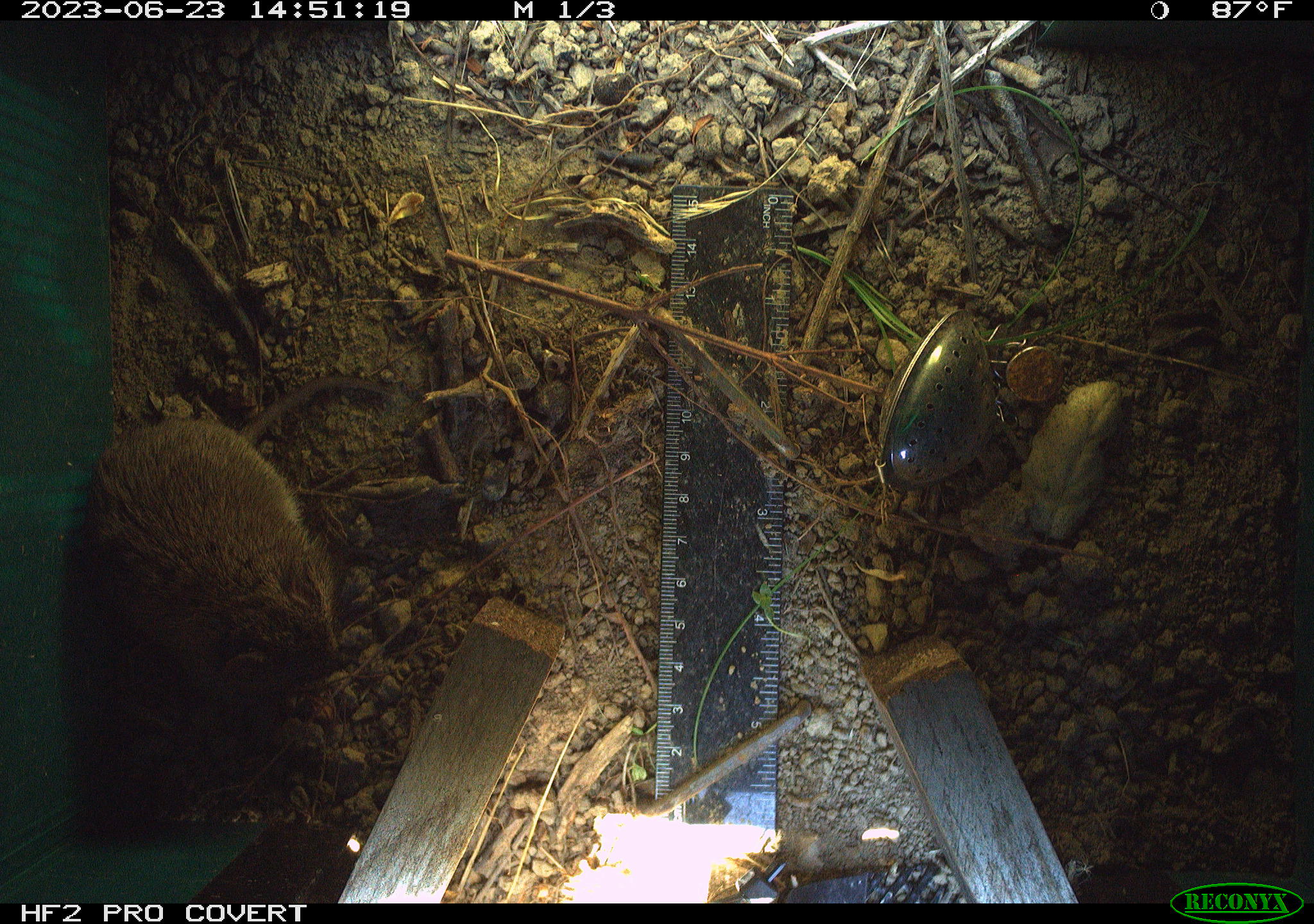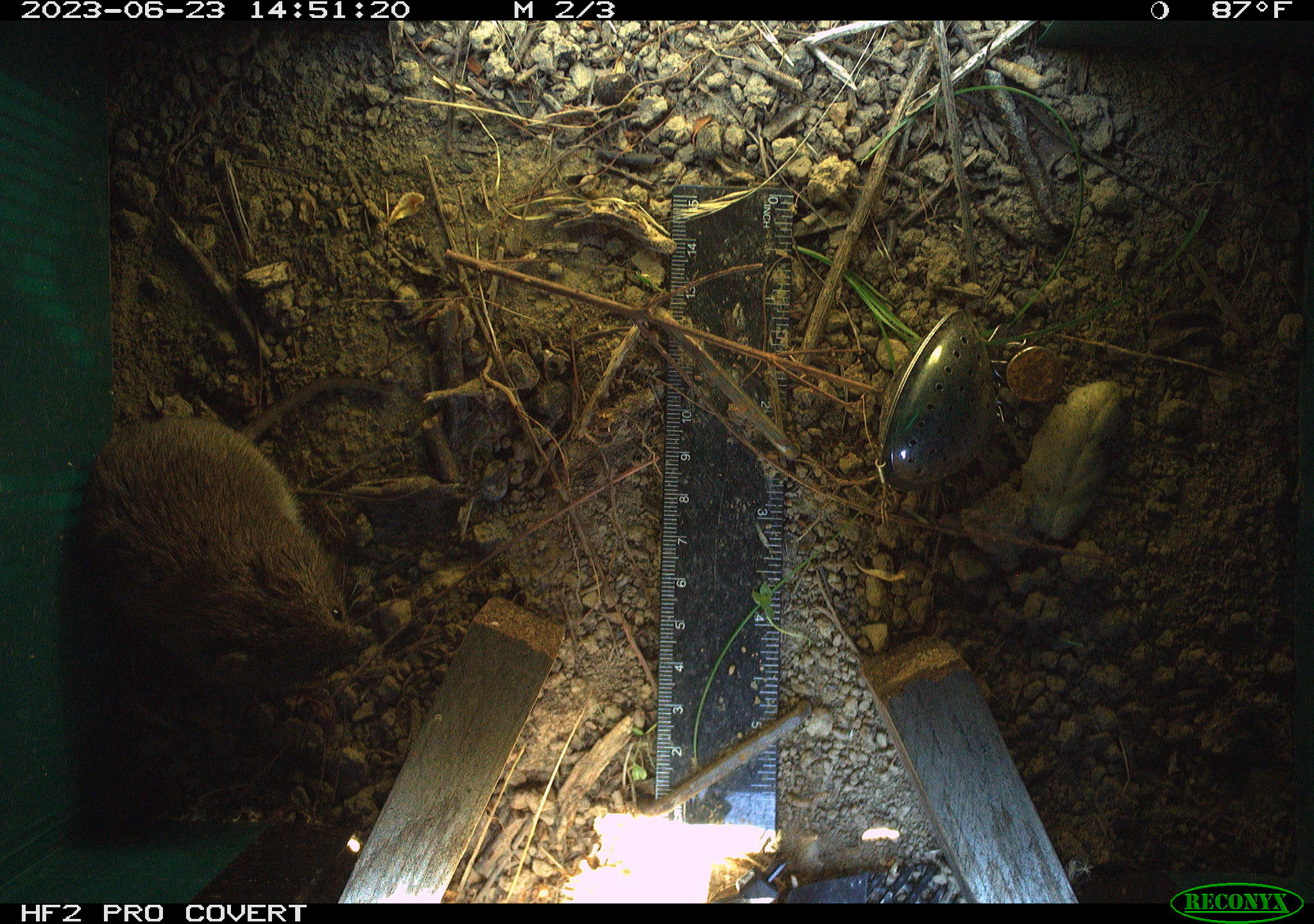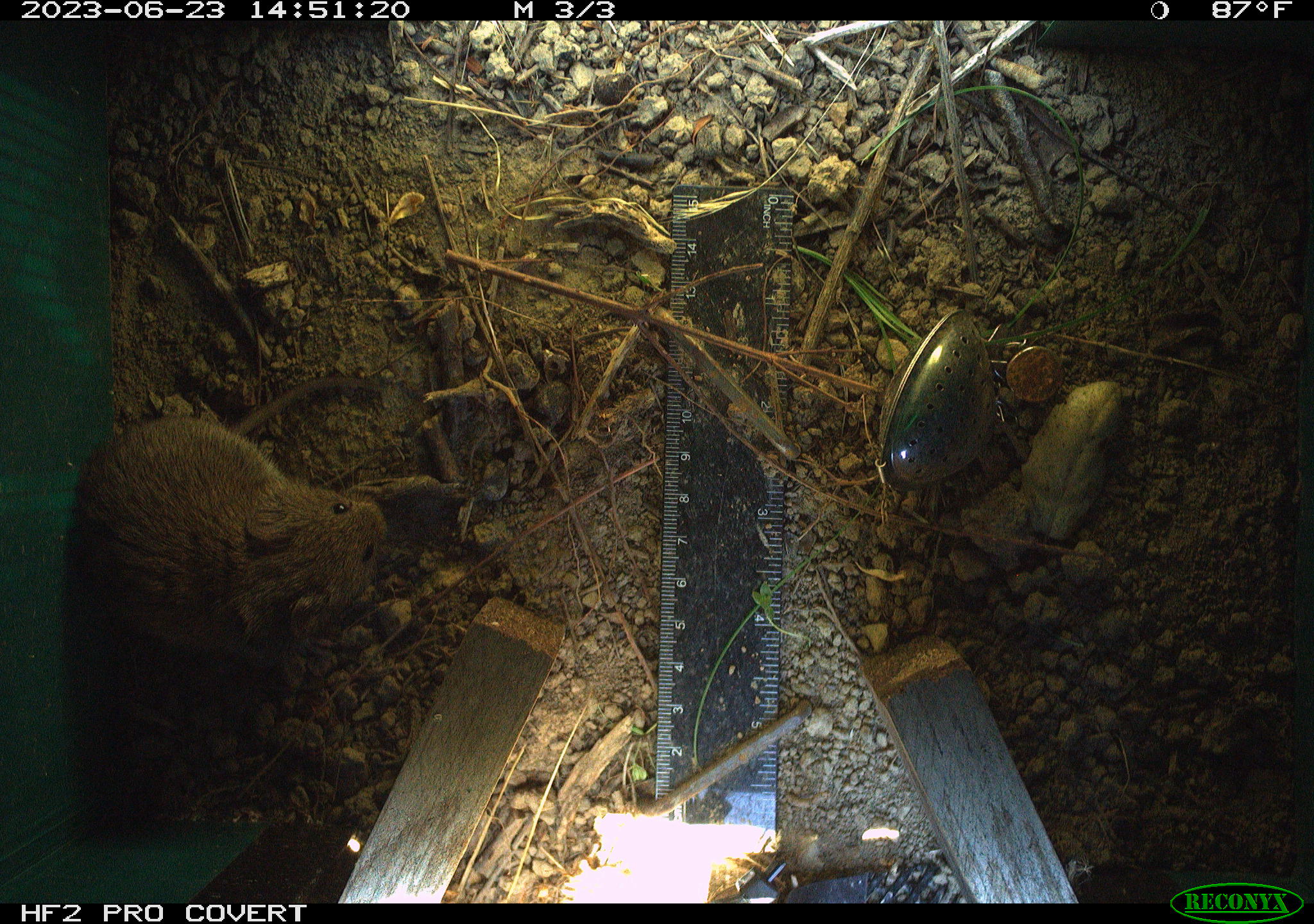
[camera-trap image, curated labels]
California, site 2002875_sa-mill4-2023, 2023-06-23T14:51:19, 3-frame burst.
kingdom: Animalia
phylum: Chordata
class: Mammalia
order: Rodentia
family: Cricetidae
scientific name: Arvicolinae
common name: voles, lemmings, and muskrats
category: arvicolinae subfamily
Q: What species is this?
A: Arvicolinae subfamily (voles, lemmings, and muskrats) (Arvicolinae).